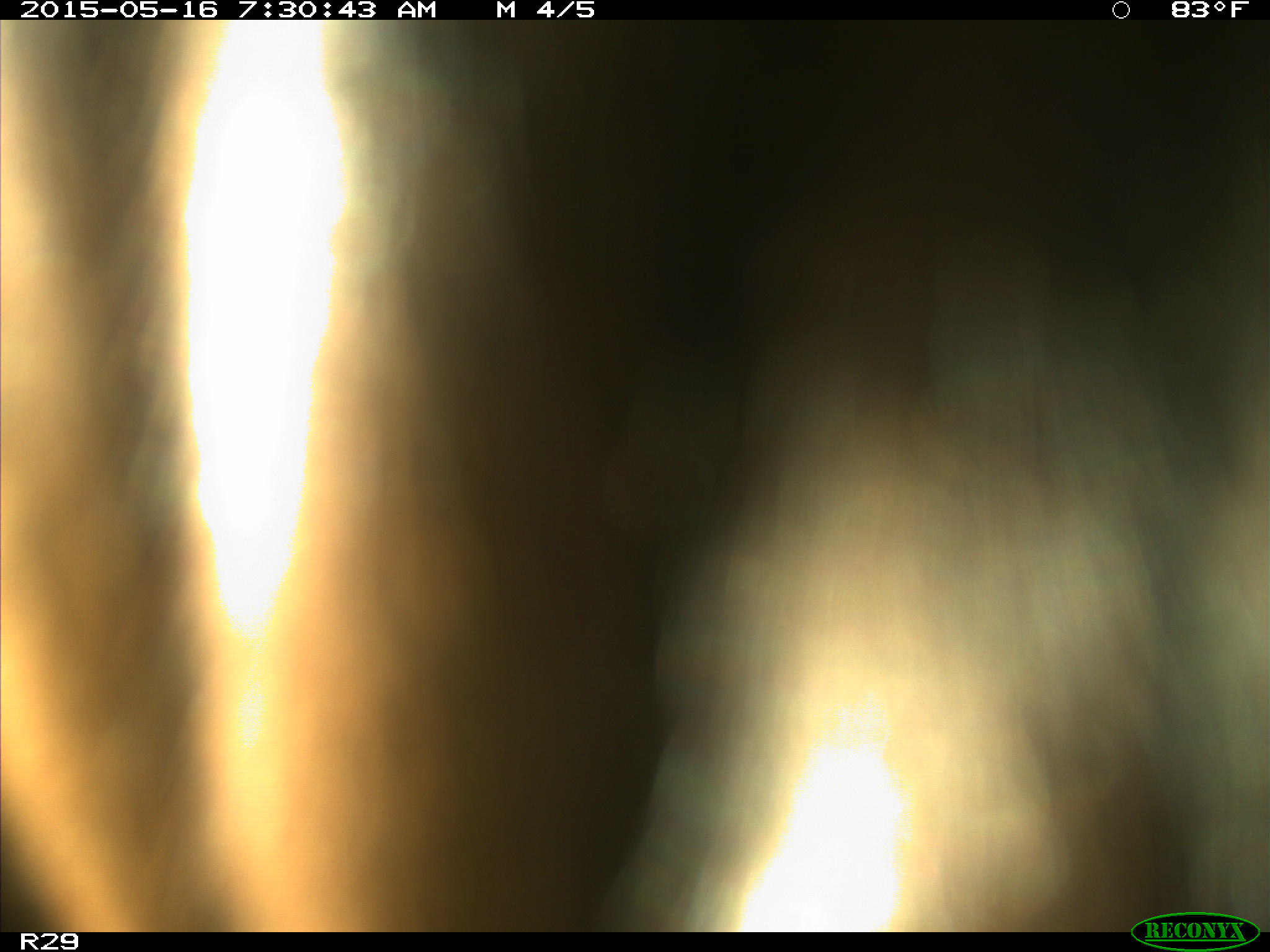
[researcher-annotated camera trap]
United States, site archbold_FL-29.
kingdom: Animalia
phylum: Chordata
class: Mammalia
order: Artiodactyla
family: Bovidae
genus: Bos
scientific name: Bos taurus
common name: domestic cow